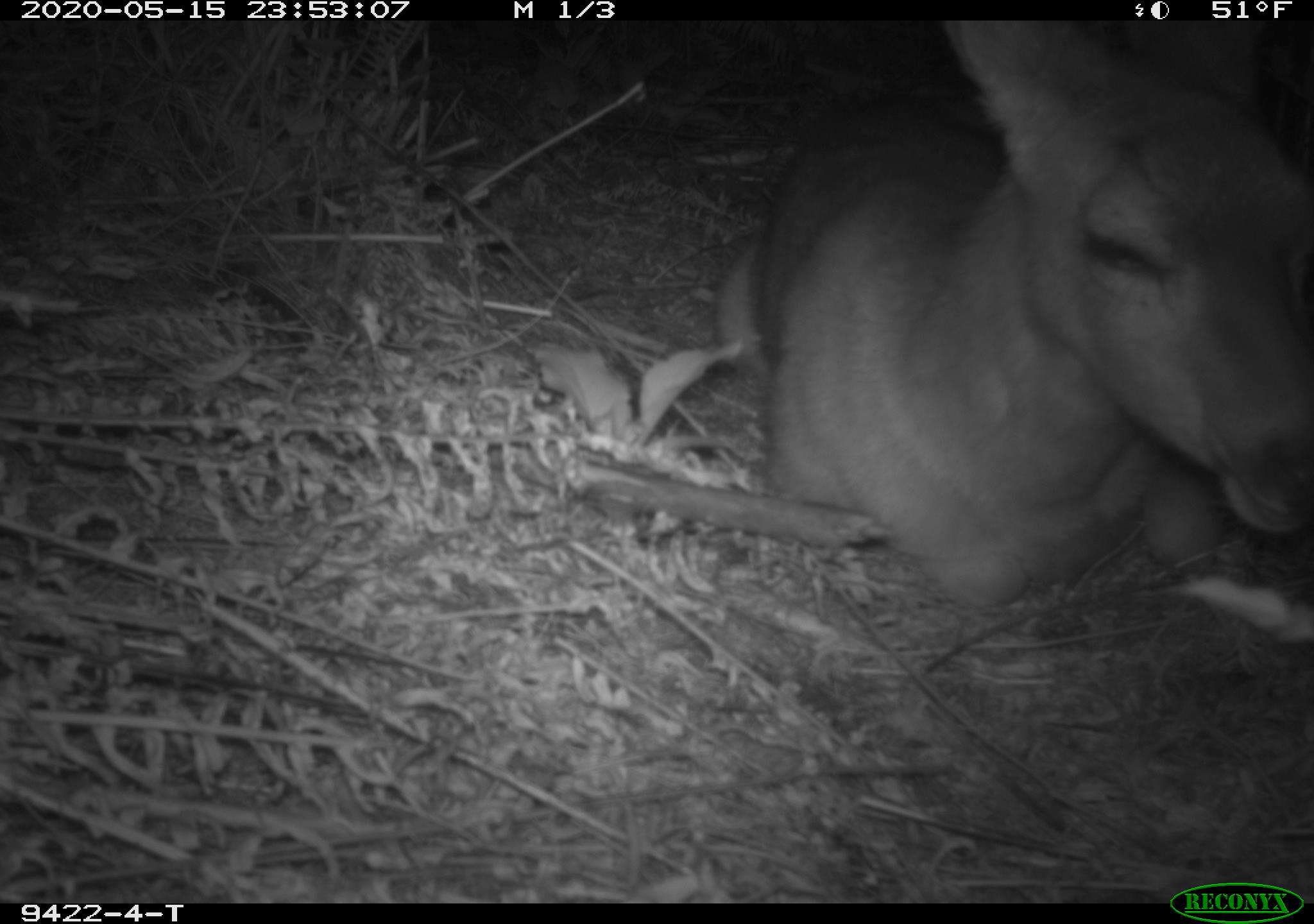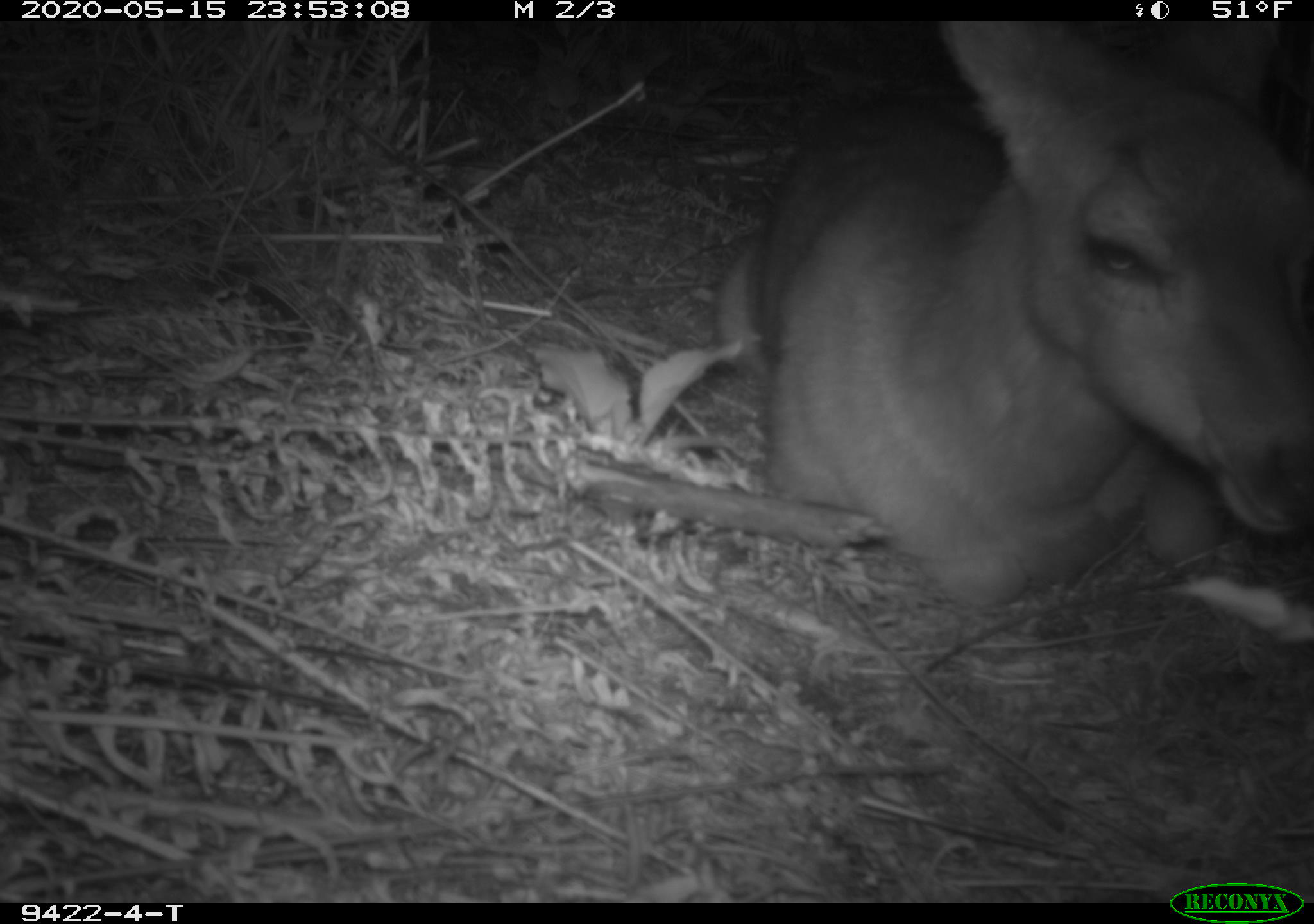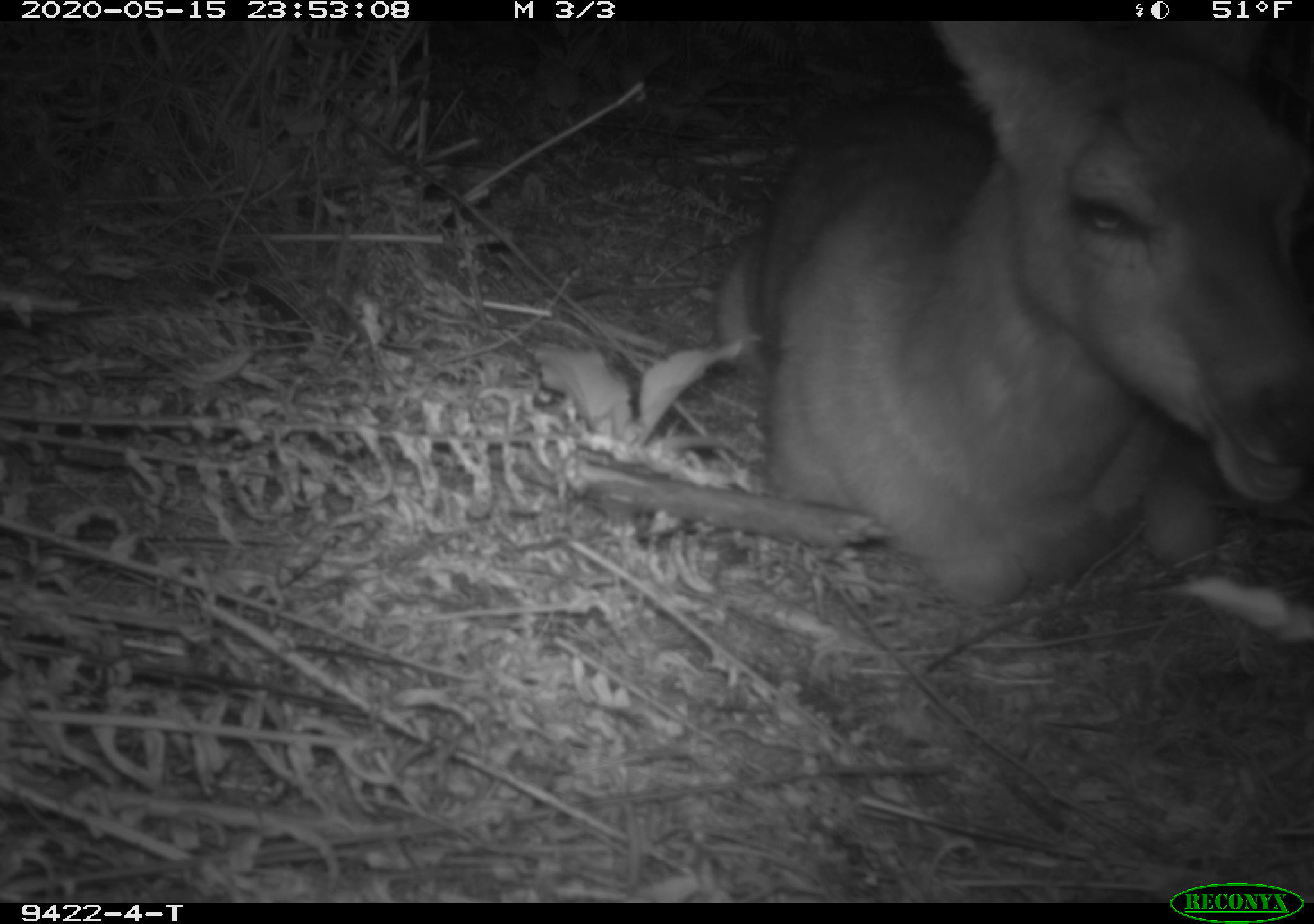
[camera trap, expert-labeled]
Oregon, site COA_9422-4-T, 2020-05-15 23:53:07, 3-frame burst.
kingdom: Animalia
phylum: Chordata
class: Mammalia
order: Artiodactyla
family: Cervidae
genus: Odocoileus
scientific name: Odocoileus hemionus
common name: black-tailed deer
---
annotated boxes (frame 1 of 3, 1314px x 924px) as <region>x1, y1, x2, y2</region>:
black-tailed deer: <region>698, 33, 1307, 627</region>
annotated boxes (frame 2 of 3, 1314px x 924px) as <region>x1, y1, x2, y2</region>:
black-tailed deer: <region>696, 28, 1309, 618</region>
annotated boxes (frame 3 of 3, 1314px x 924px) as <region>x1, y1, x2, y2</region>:
black-tailed deer: <region>700, 24, 1309, 627</region>